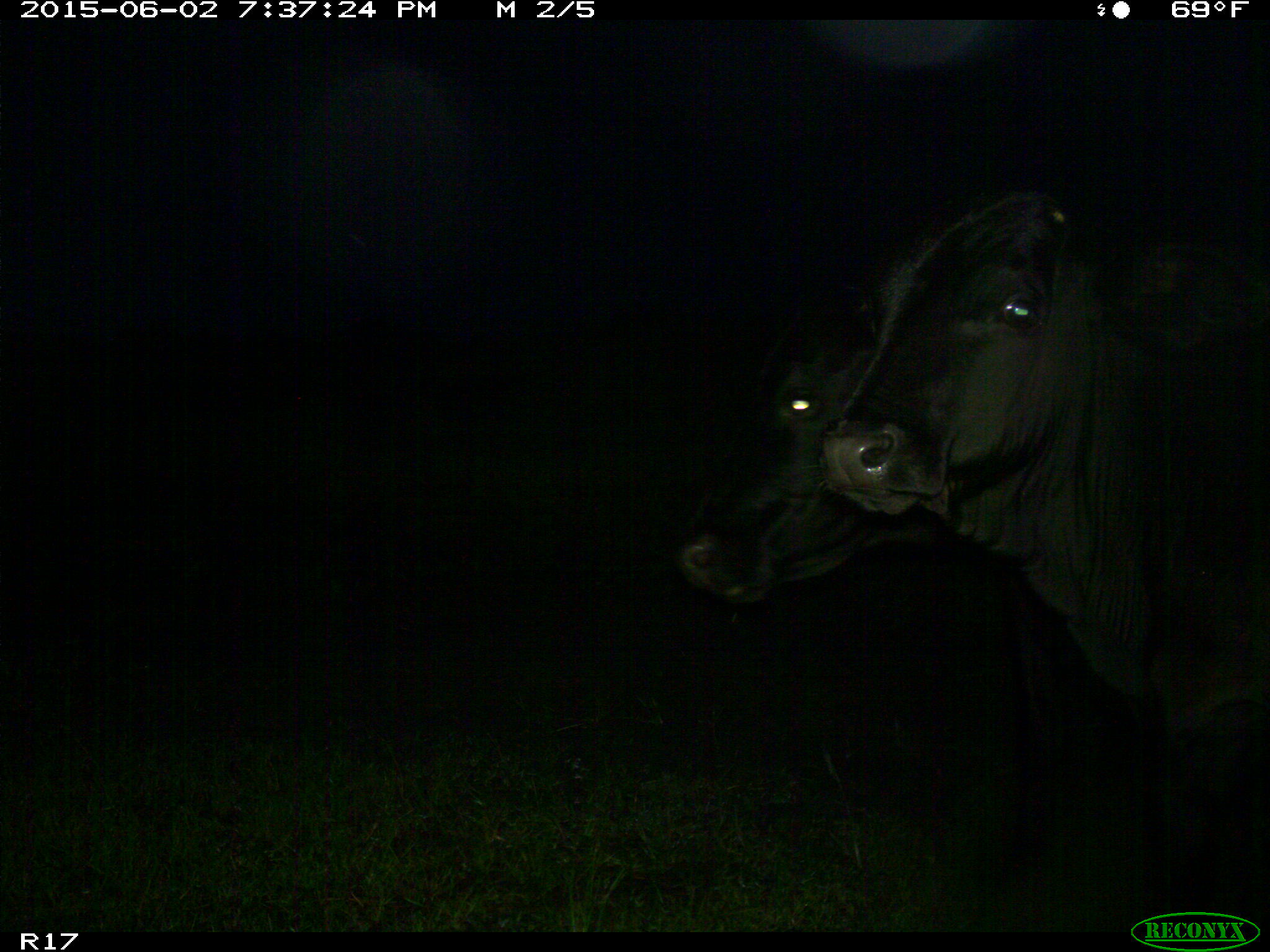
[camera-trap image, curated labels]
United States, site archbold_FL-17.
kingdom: Animalia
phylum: Chordata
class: Mammalia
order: Artiodactyla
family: Bovidae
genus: Bos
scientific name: Bos taurus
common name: domestic cow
Bos taurus (domestic cow).